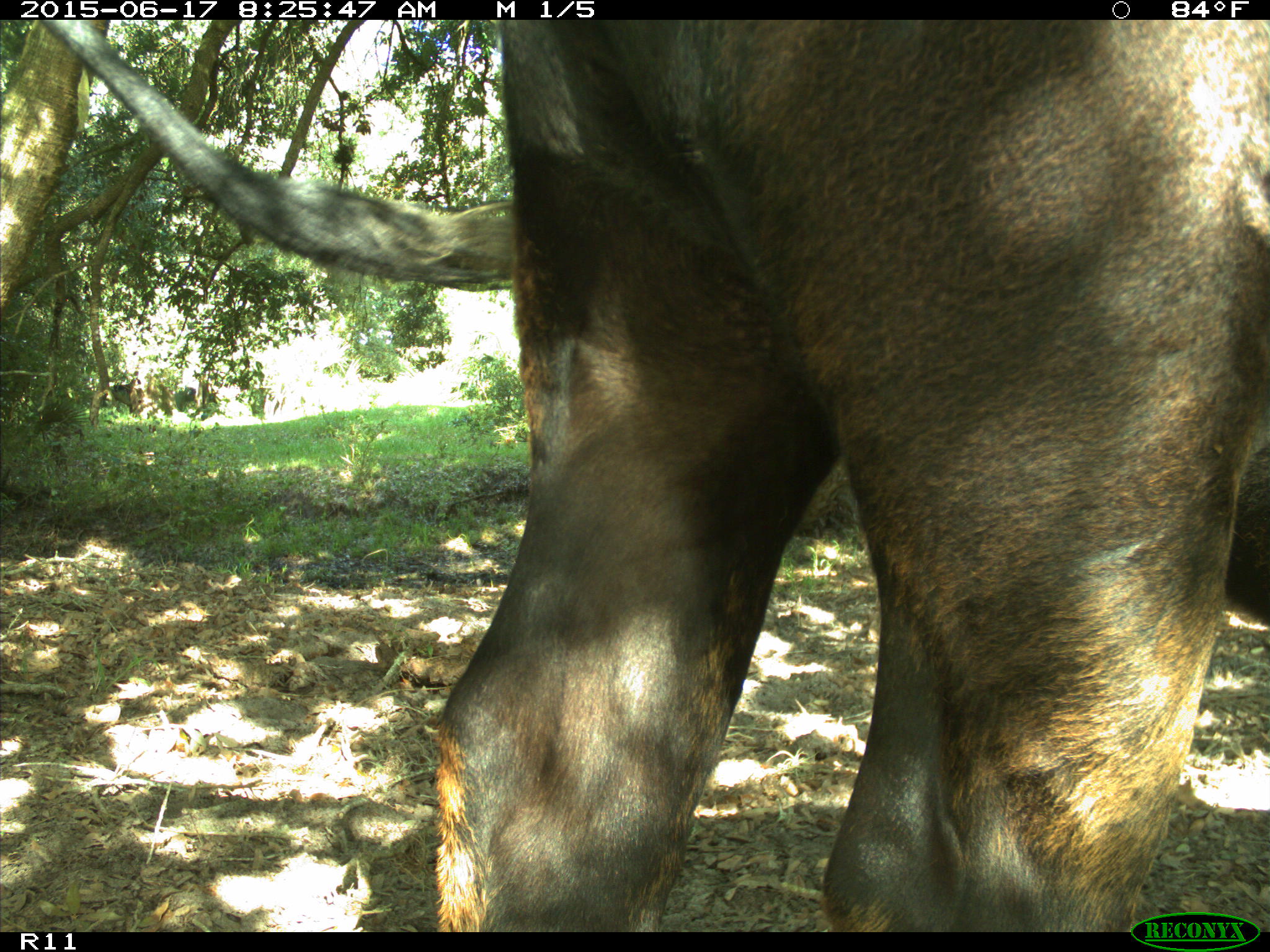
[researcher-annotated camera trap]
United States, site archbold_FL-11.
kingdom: Animalia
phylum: Chordata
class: Mammalia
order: Artiodactyla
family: Bovidae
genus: Bos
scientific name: Bos taurus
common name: domestic cow